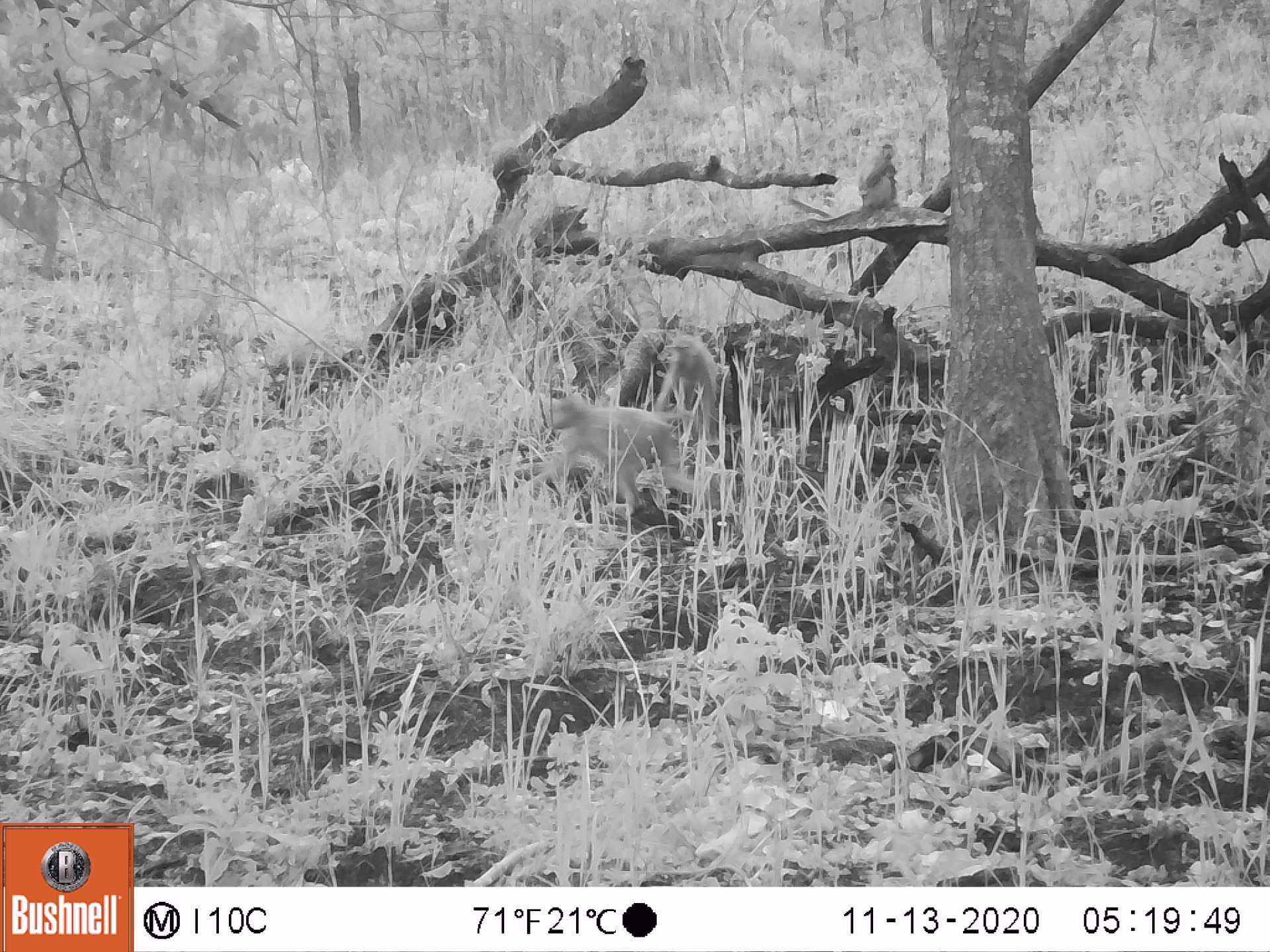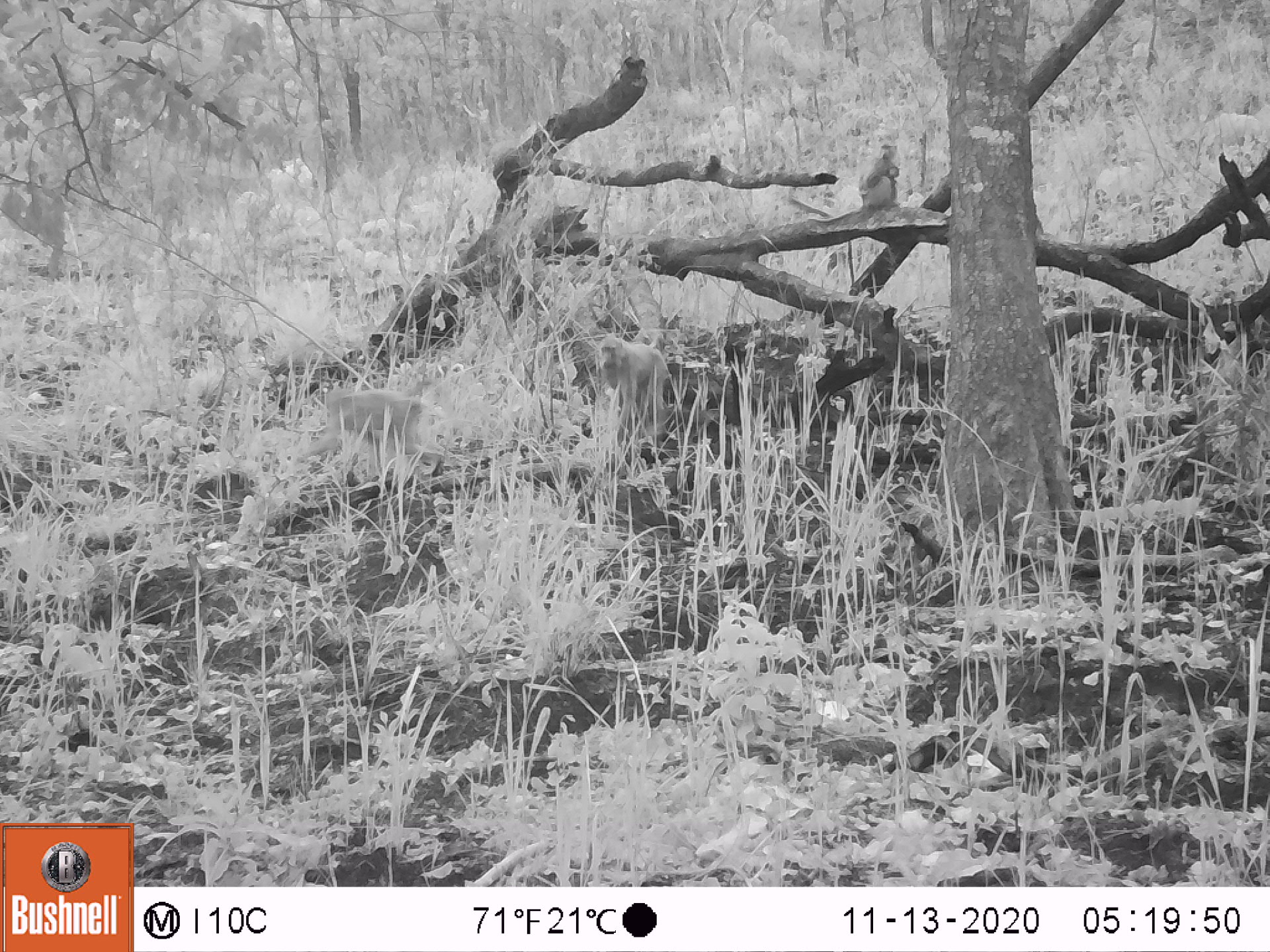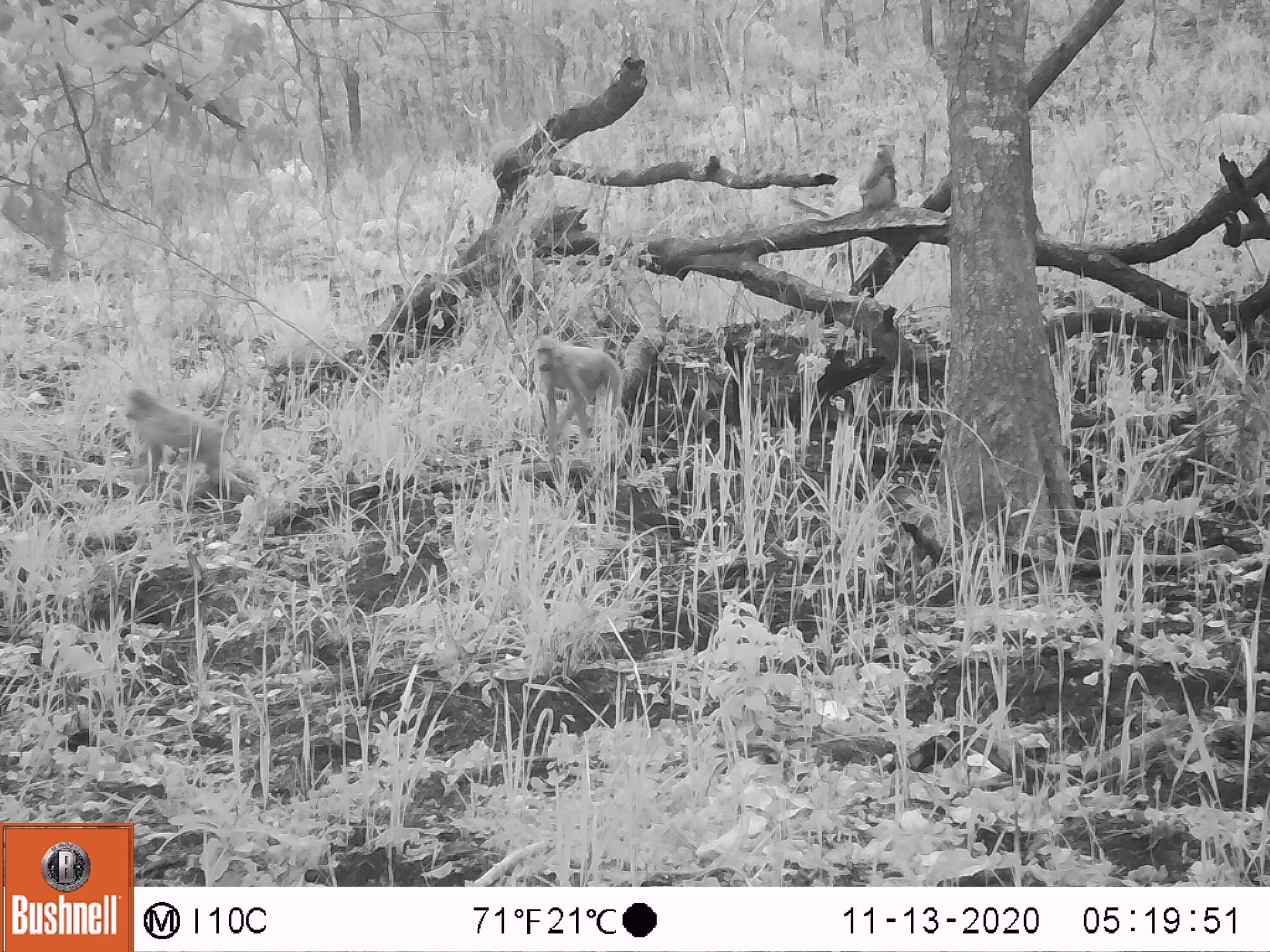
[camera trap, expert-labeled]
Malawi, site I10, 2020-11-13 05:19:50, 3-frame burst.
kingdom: Animalia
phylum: Chordata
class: Mammalia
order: Primates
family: Cercopithecidae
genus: Papio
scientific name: Papio cynocephalus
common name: yellow baboon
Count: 2.